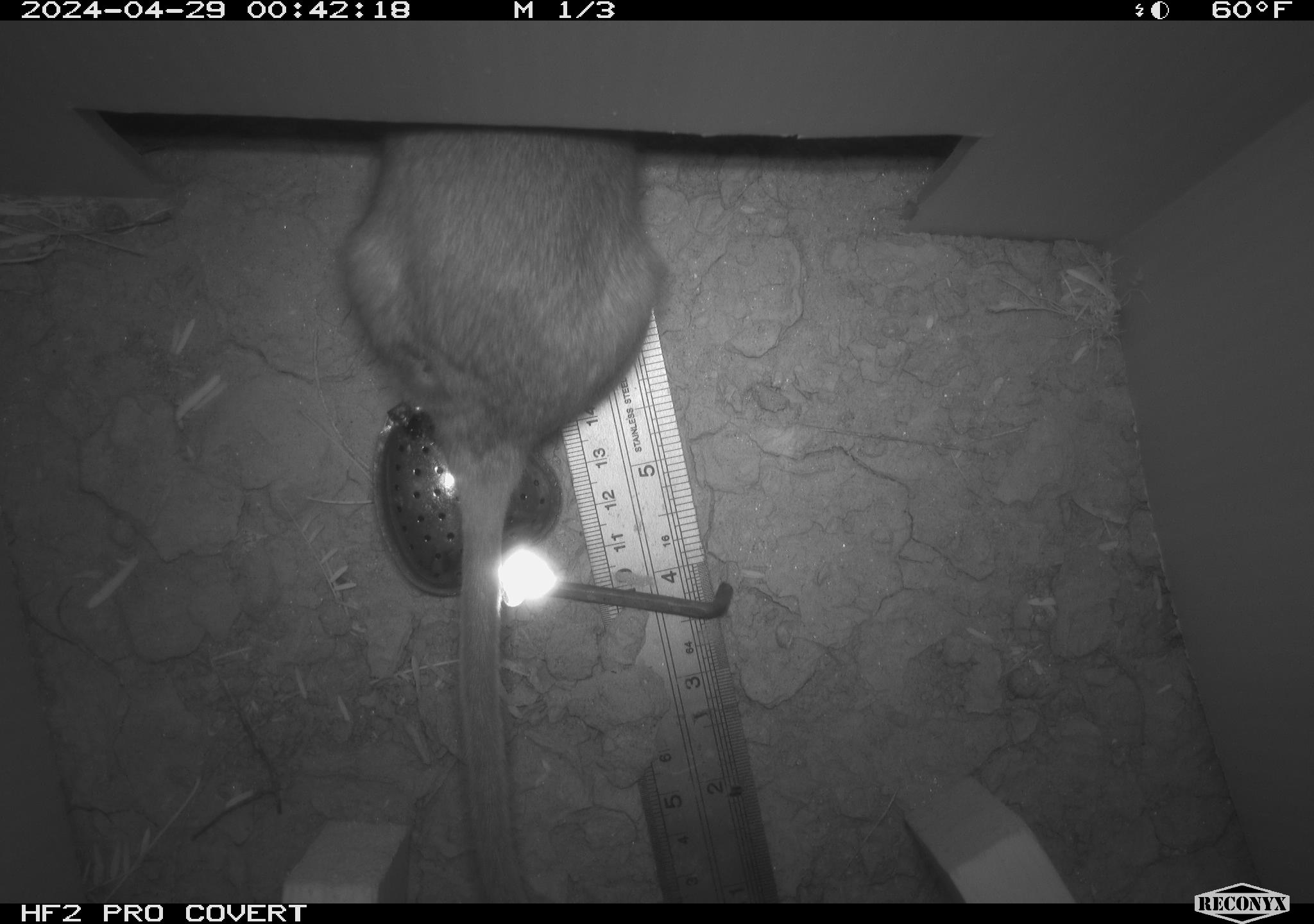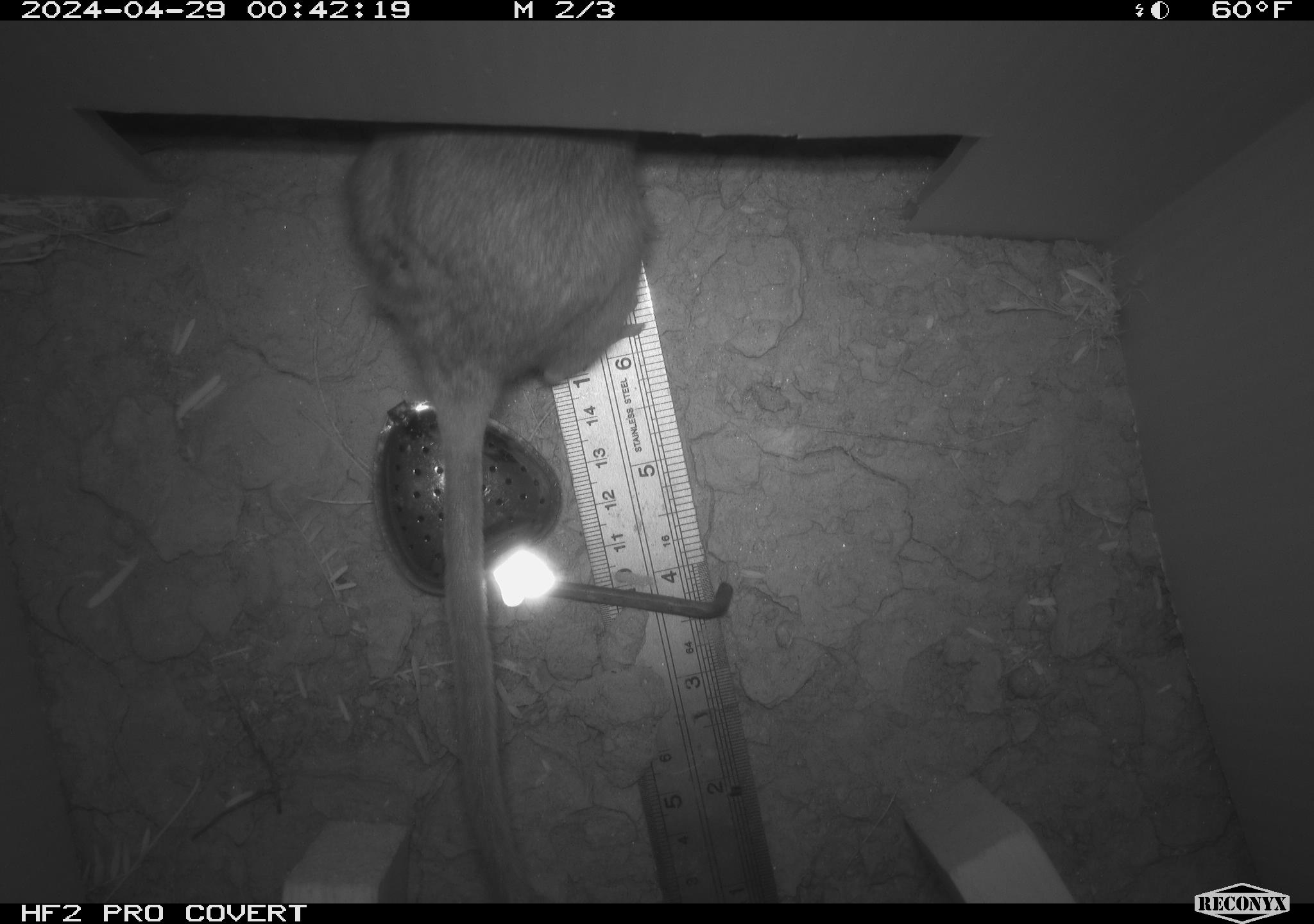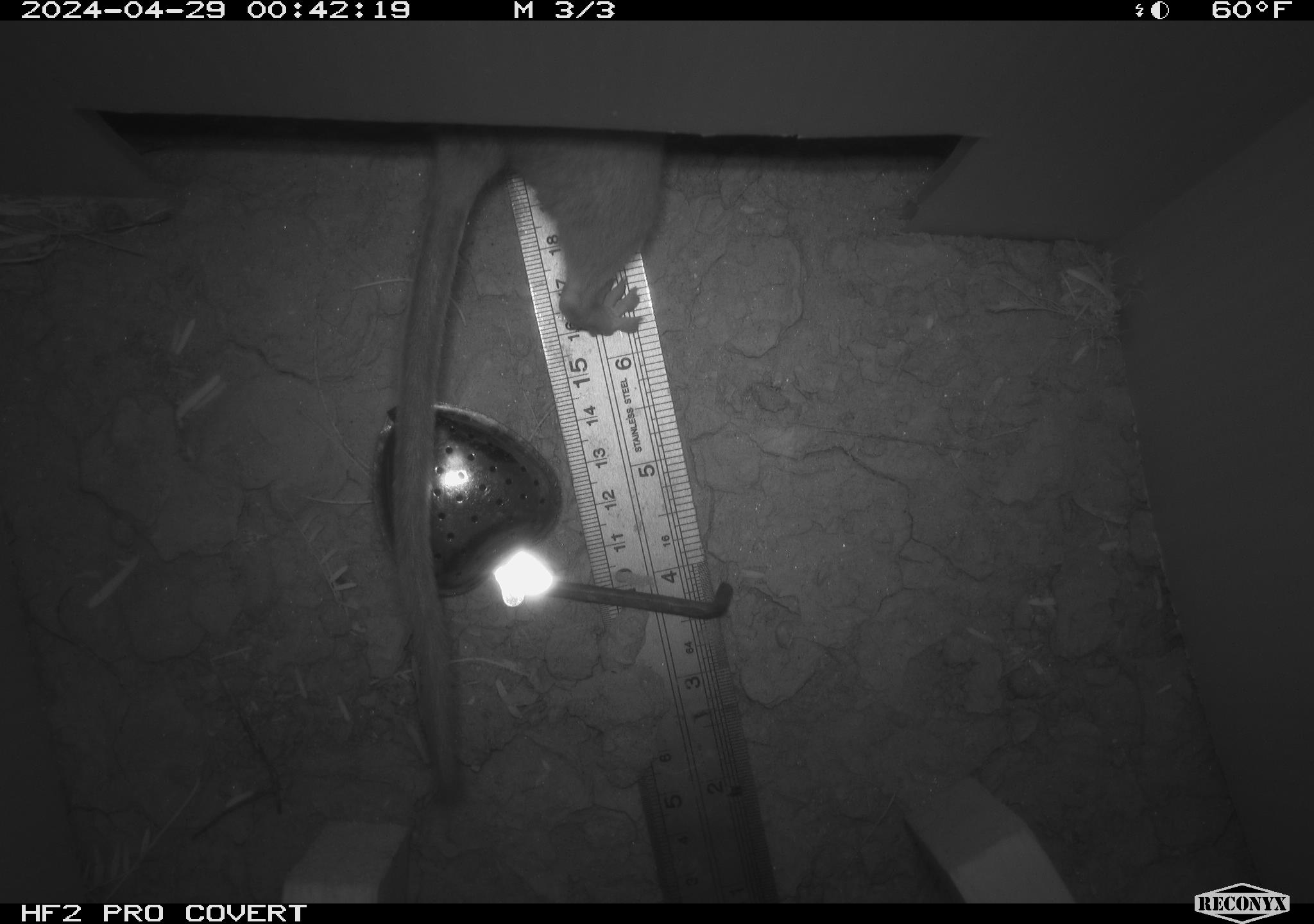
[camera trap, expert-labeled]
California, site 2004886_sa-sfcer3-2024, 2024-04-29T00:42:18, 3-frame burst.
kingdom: Animalia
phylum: Chordata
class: Mammalia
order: Rodentia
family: Cricetidae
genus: Neotoma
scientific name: Neotoma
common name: pack rat or woodrat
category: neotoma species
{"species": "neotoma species (pack rat or woodrat) (Neotoma)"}